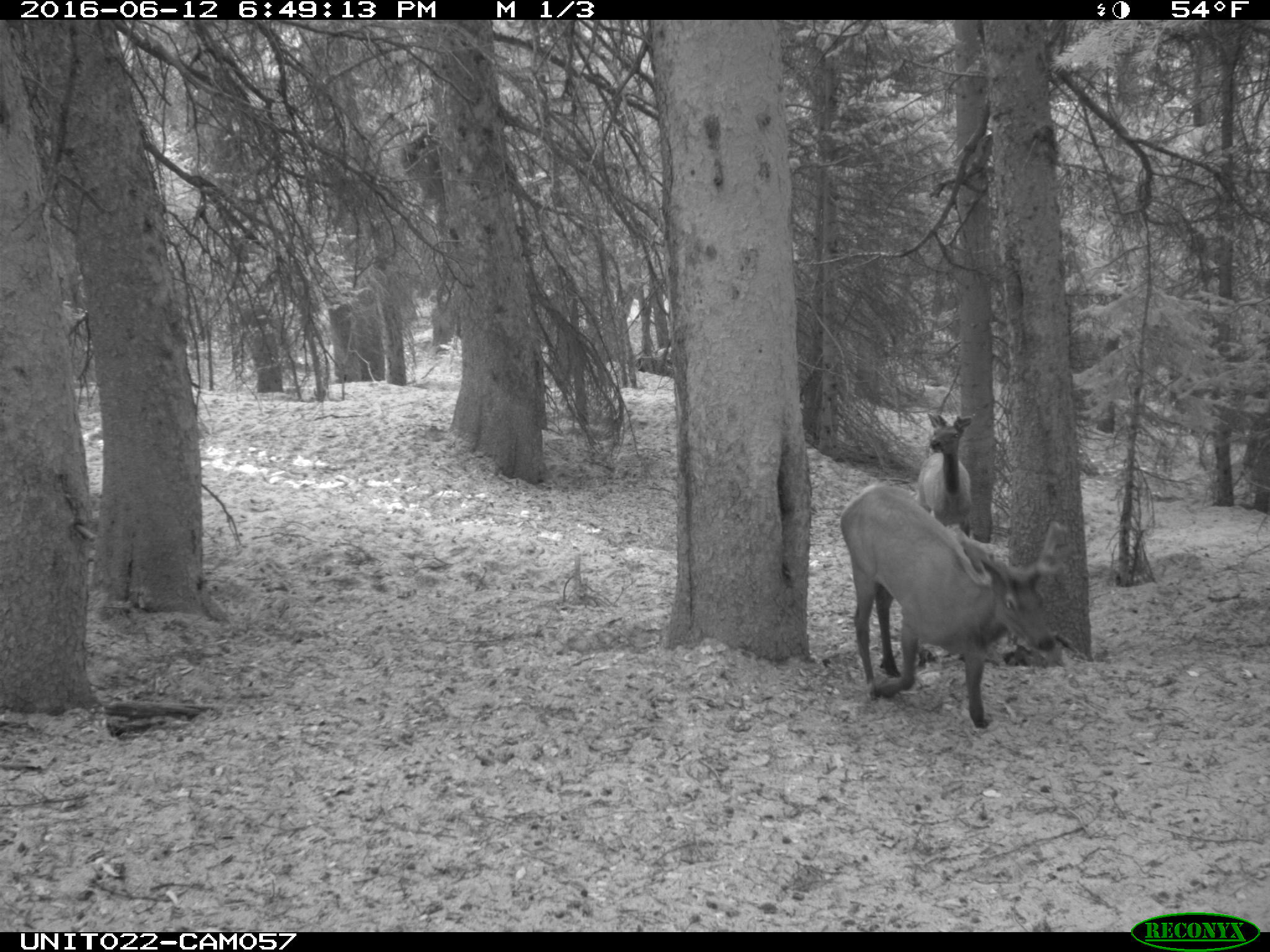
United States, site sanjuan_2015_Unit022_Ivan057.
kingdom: Animalia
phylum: Chordata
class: Mammalia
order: Artiodactyla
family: Cervidae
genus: Cervus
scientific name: Cervus elaphus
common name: red deer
Cervus elaphus (red deer).